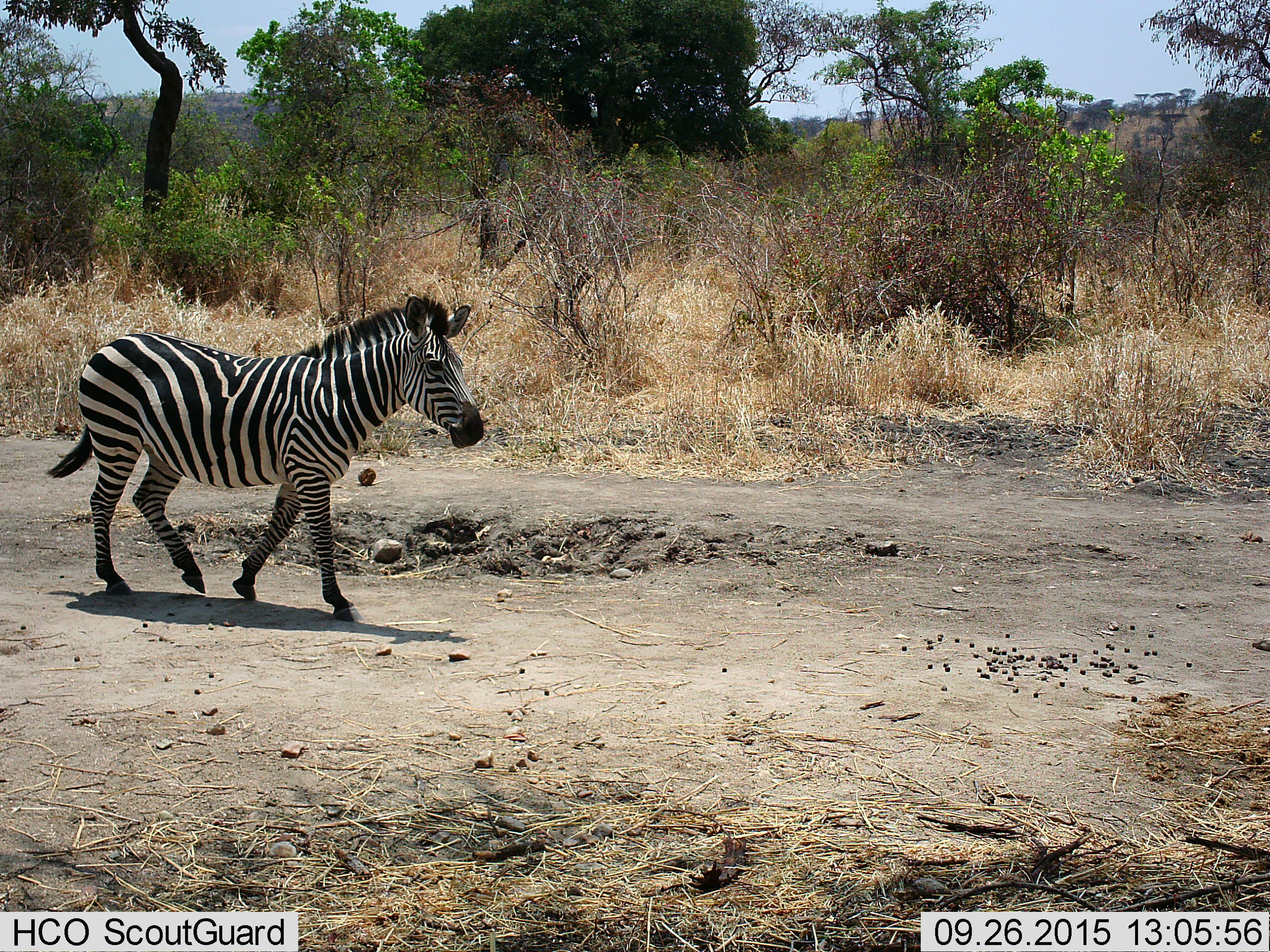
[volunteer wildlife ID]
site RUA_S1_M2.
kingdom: Animalia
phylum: Chordata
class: Mammalia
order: Perissodactyla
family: Equidae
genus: Equus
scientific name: Equus quagga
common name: plains zebra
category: zebraplains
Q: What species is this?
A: Zebraplains (plains zebra) (Equus quagga).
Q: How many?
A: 1.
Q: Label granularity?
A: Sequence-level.